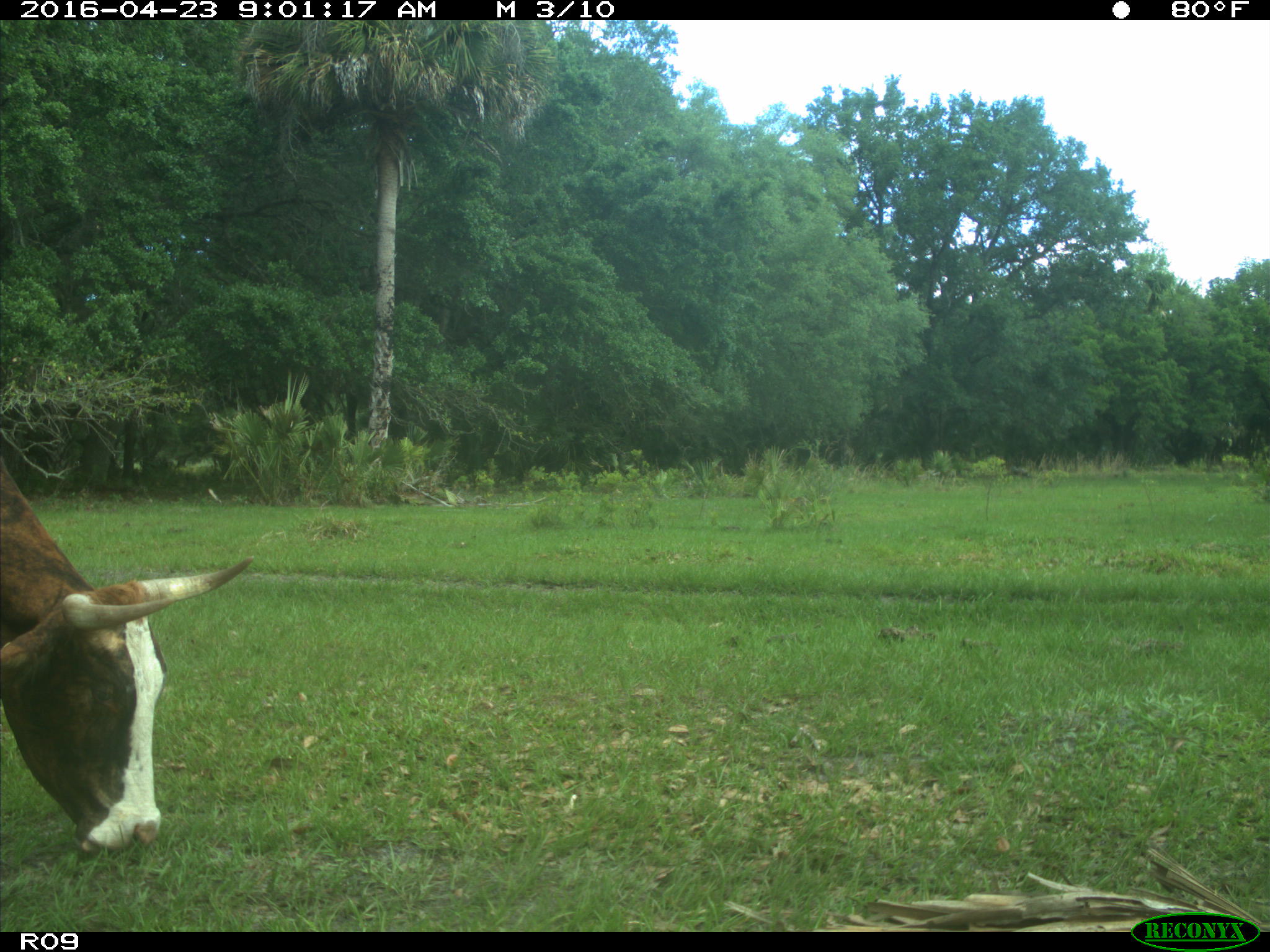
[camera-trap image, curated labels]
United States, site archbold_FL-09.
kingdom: Animalia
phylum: Chordata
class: Mammalia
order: Artiodactyla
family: Bovidae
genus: Bos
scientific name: Bos taurus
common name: domestic cow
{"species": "Bos taurus (domestic cow)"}